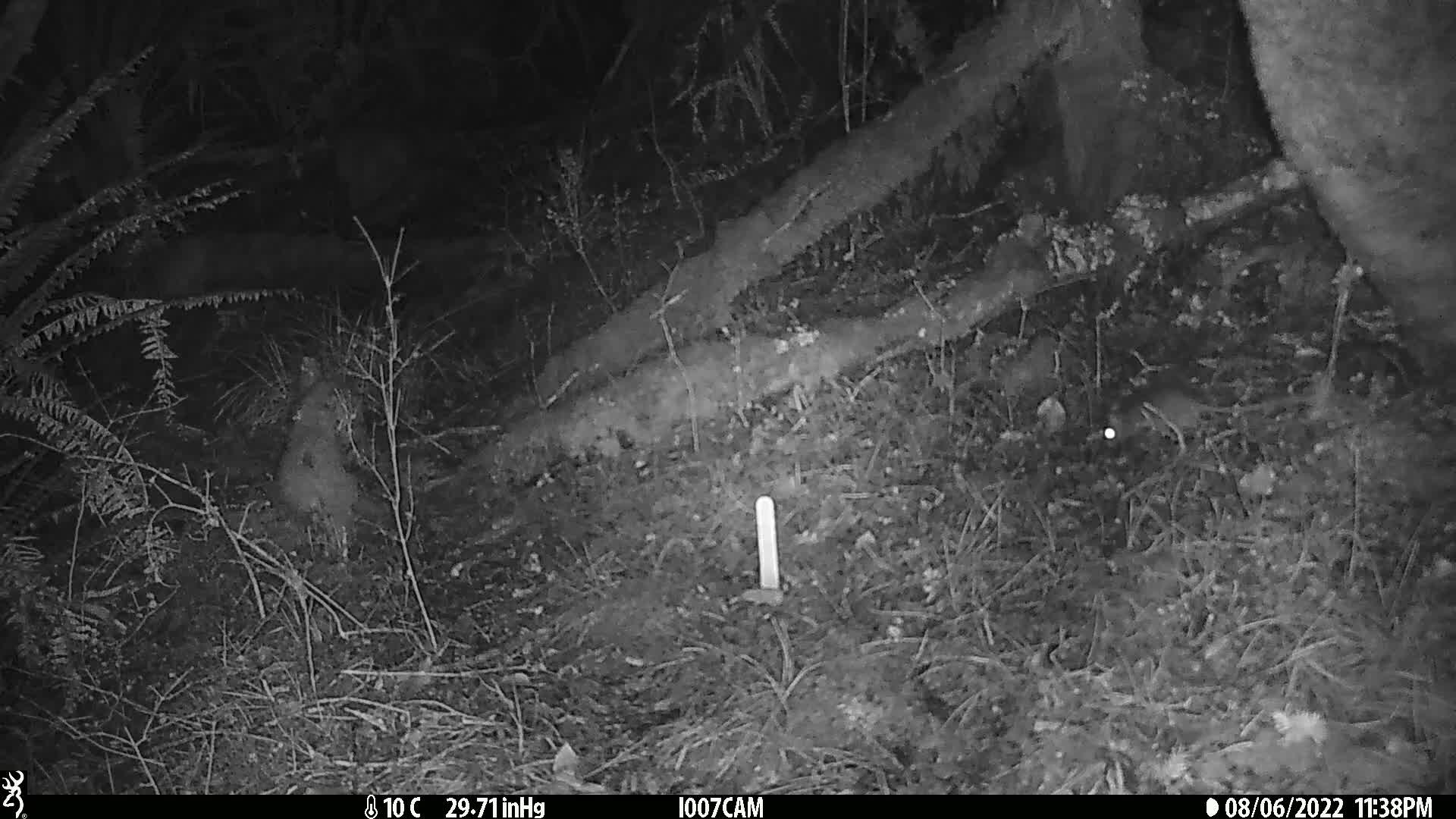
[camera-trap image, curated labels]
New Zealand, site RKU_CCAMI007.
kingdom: Animalia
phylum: Chordata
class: Mammalia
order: Rodentia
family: Muridae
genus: Rattus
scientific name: Rattus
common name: rat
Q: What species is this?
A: Rat (Rattus).